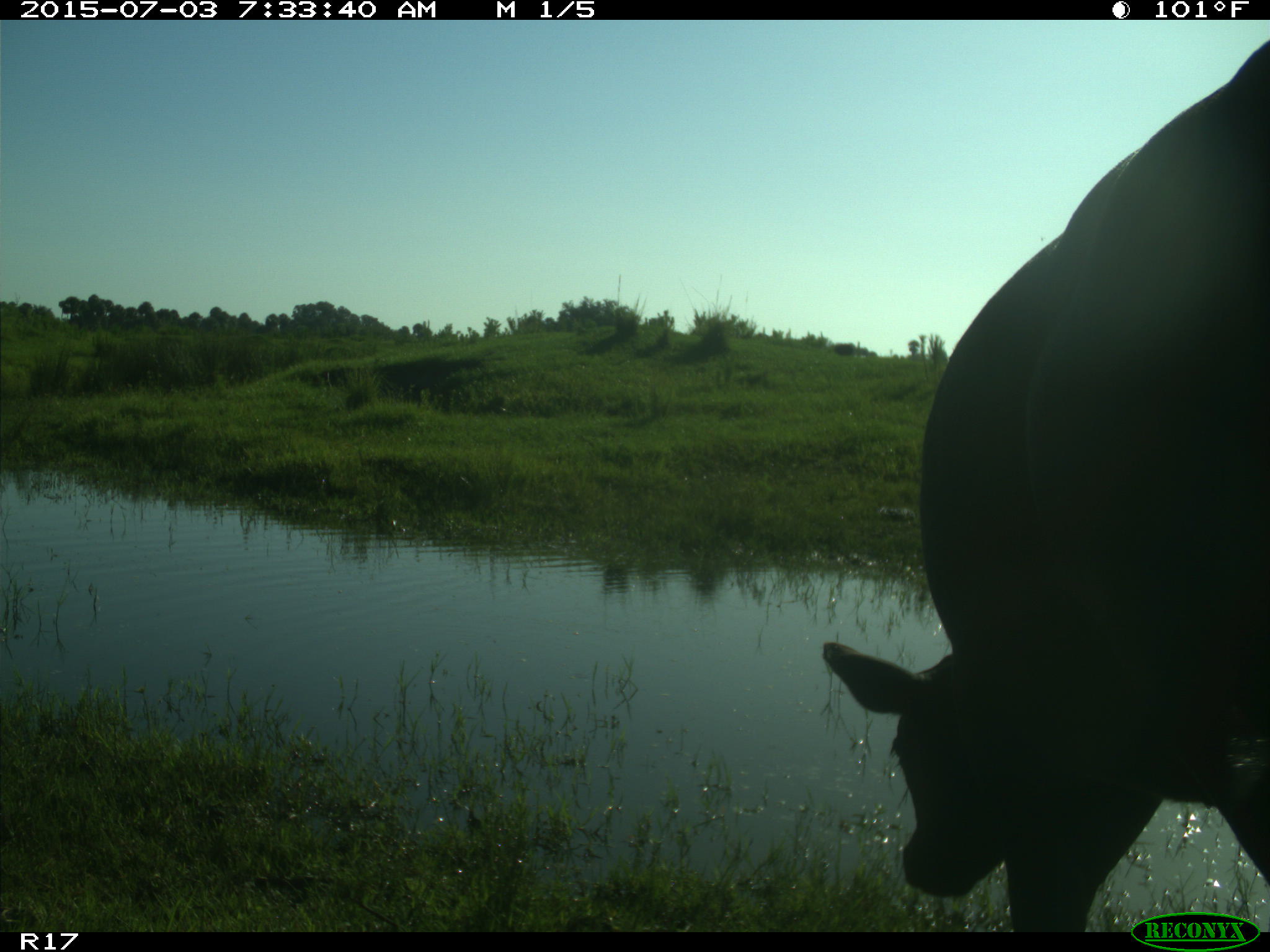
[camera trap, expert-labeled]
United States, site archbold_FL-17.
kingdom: Animalia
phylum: Chordata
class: Mammalia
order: Artiodactyla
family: Bovidae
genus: Bos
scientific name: Bos taurus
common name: domestic cow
Bos taurus (domestic cow).